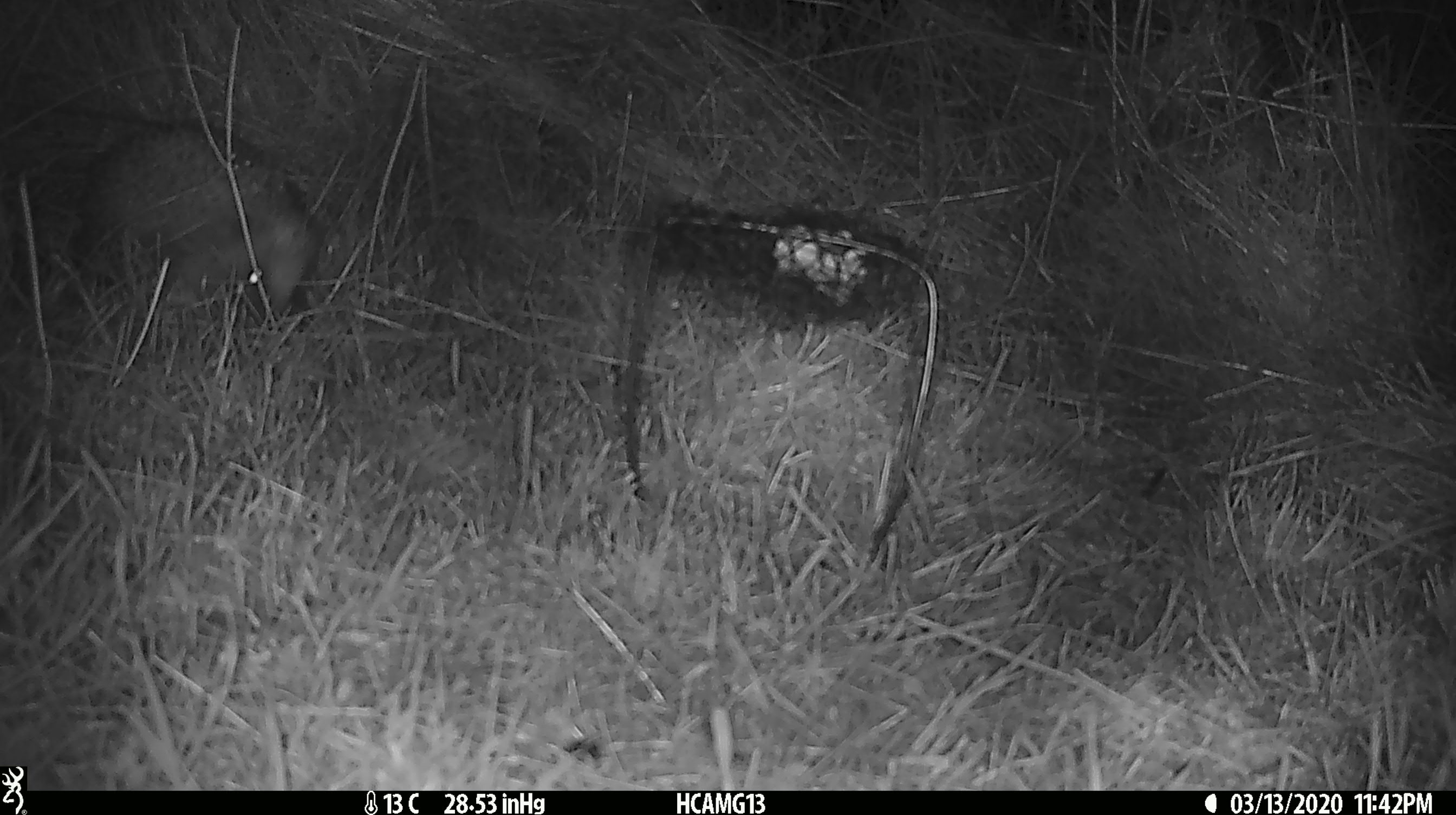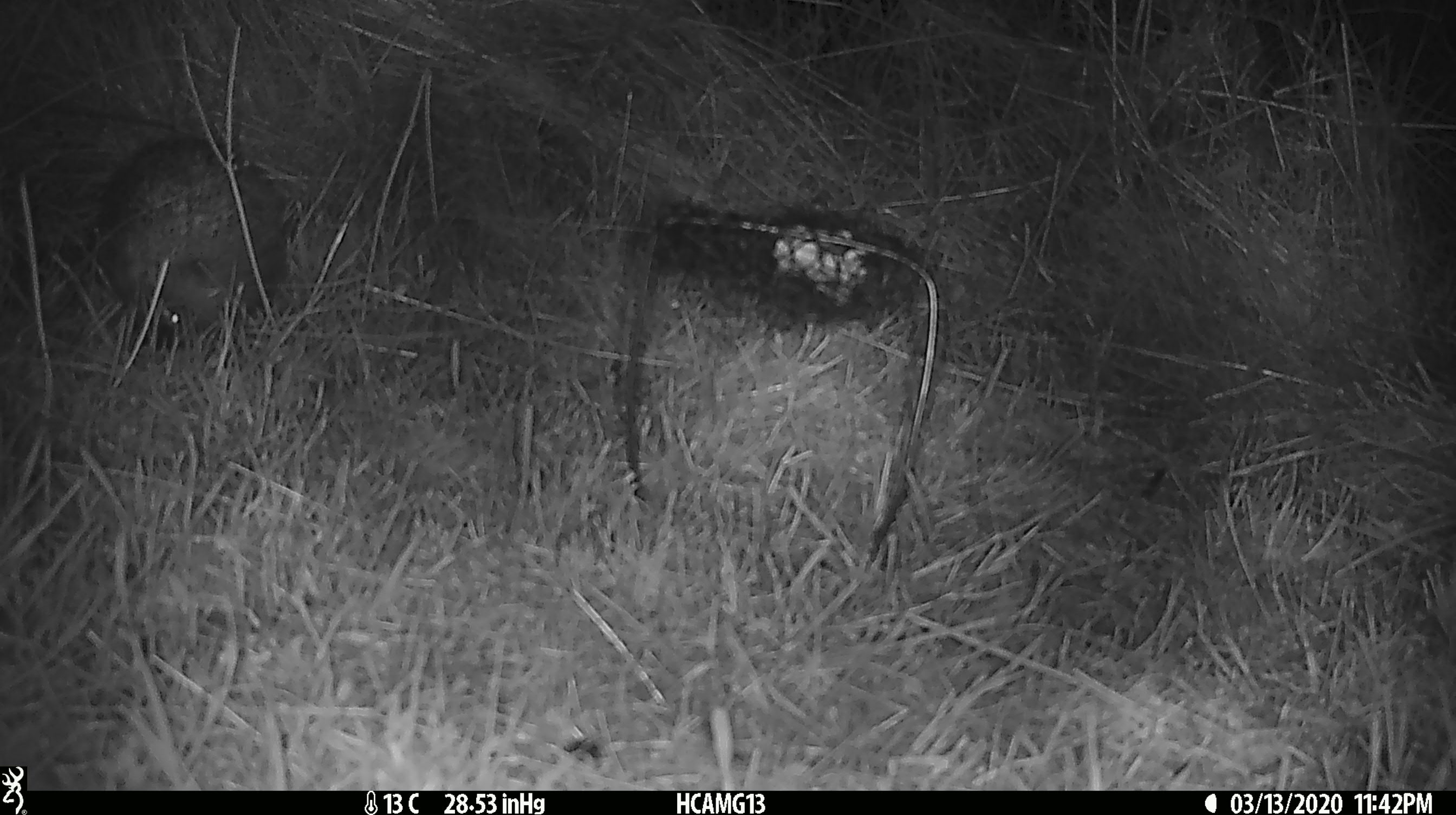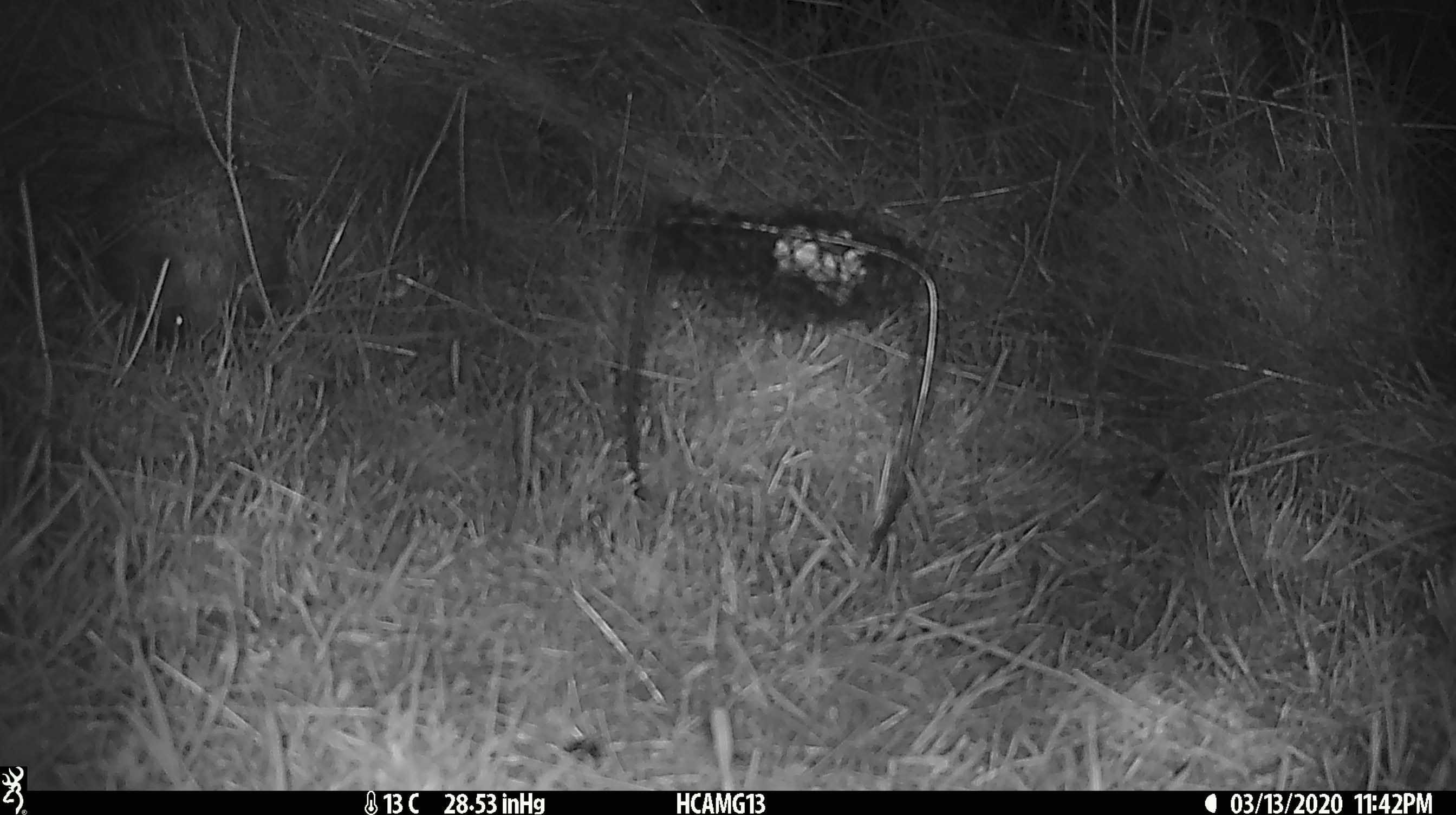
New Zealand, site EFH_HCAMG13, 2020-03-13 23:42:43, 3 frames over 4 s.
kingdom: Animalia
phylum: Chordata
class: Mammalia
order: Eulipotyphla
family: Erinaceidae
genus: Erinaceus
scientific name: Erinaceus europaeus europaeus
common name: european hedgehog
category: hedgehog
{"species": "hedgehog (european hedgehog) (Erinaceus europaeus europaeus)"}